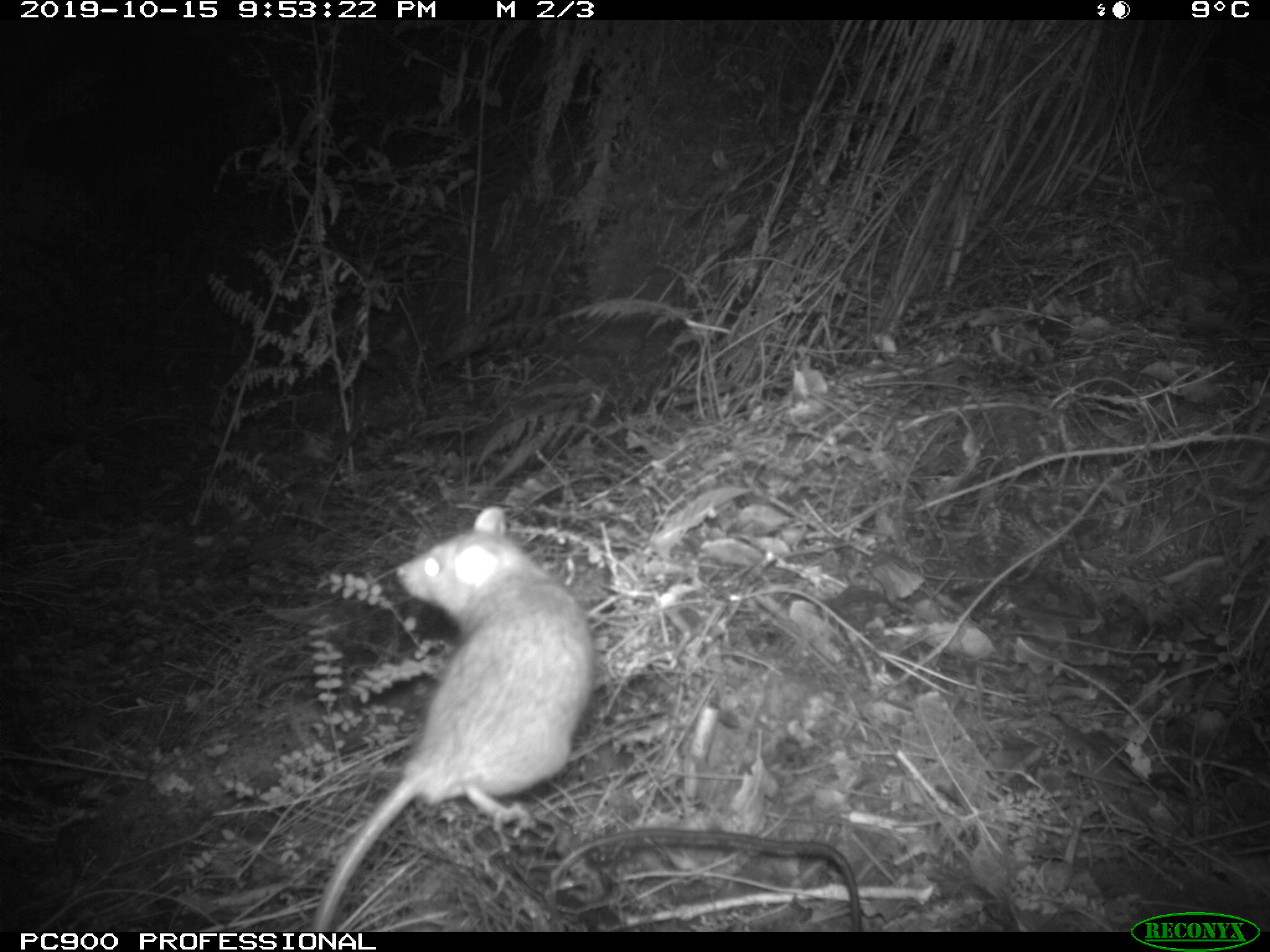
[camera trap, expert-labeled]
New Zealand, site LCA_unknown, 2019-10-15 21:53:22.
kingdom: Animalia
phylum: Chordata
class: Mammalia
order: Rodentia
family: Muridae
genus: Rattus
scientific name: Rattus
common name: rat